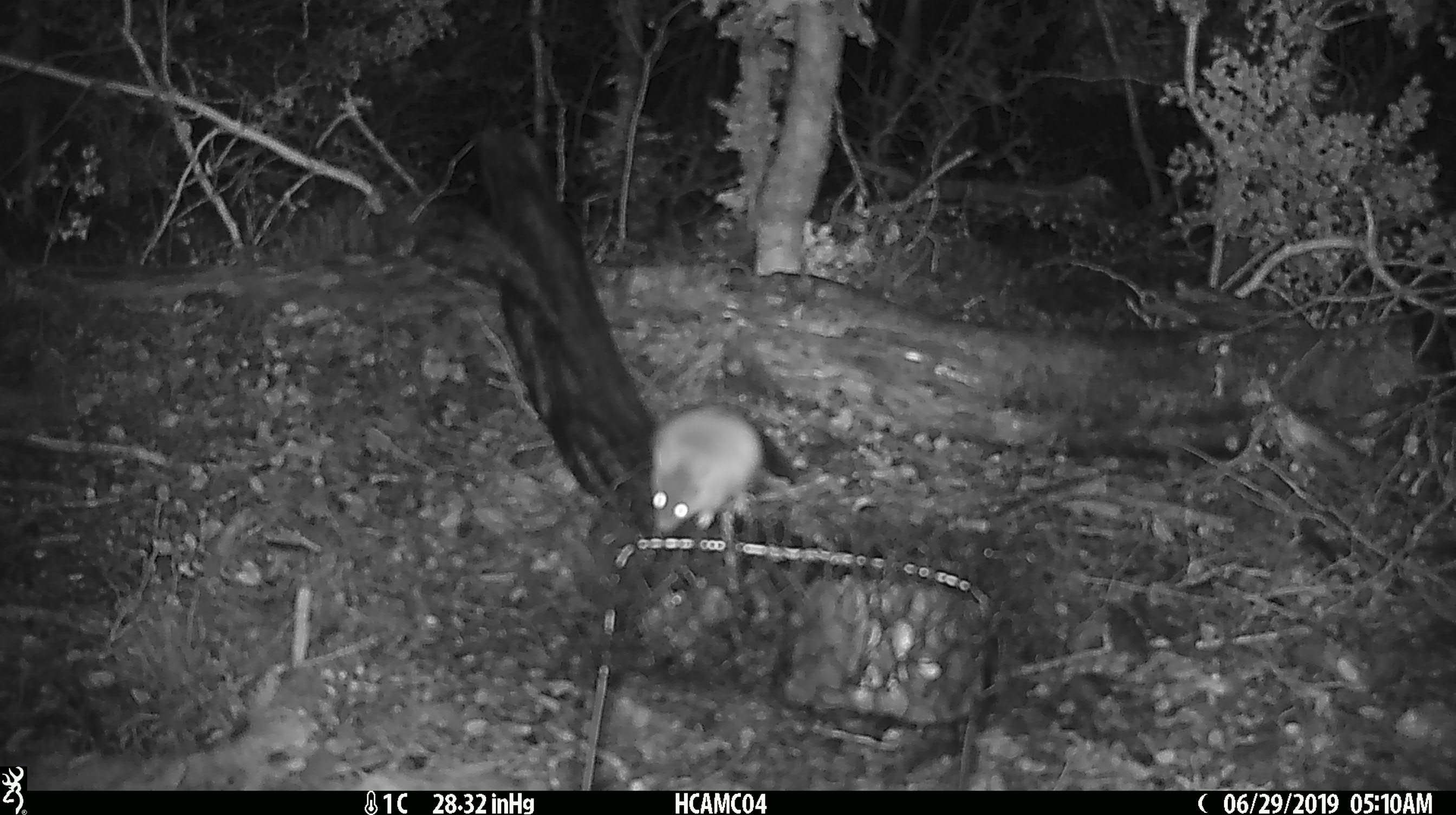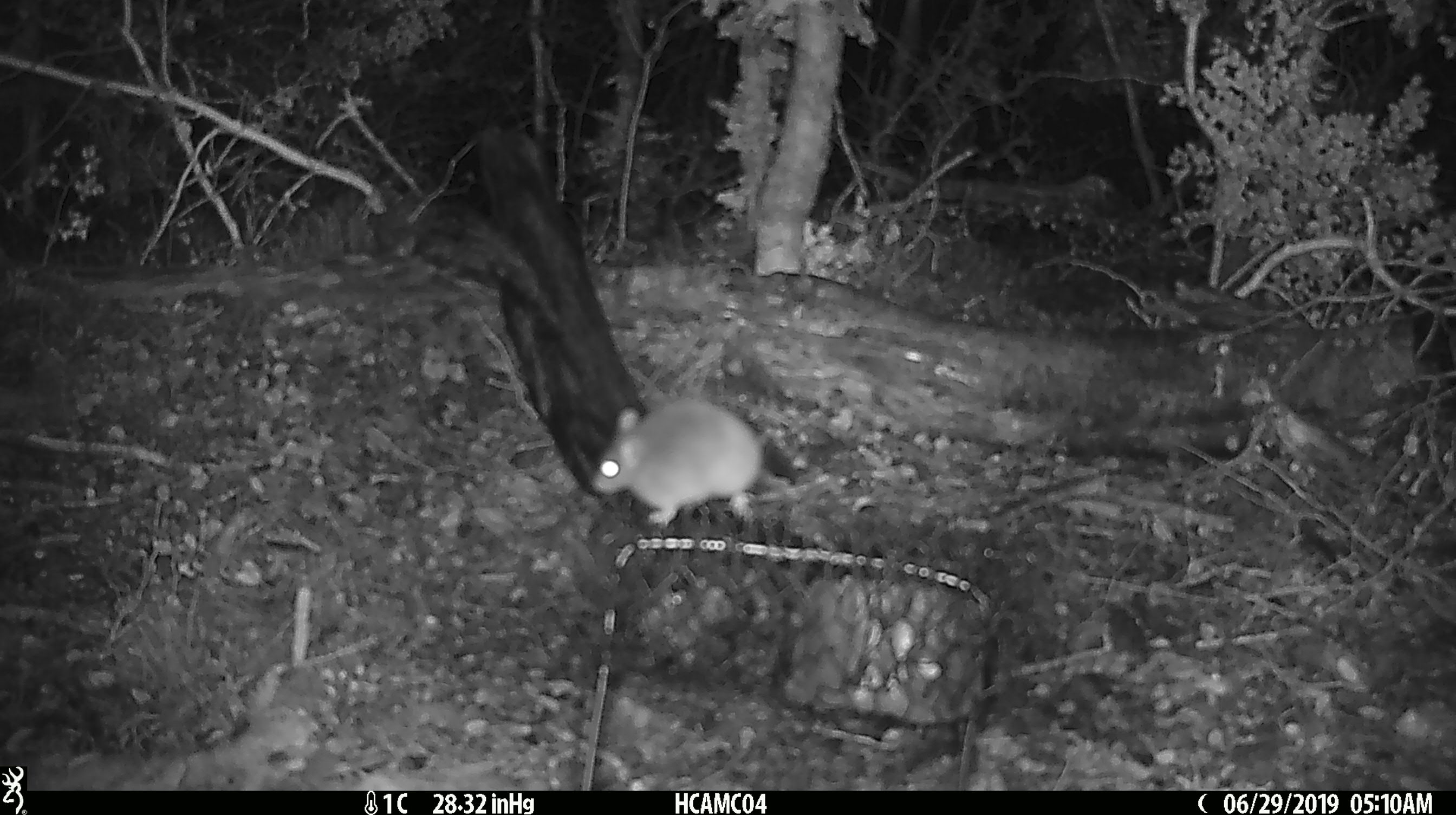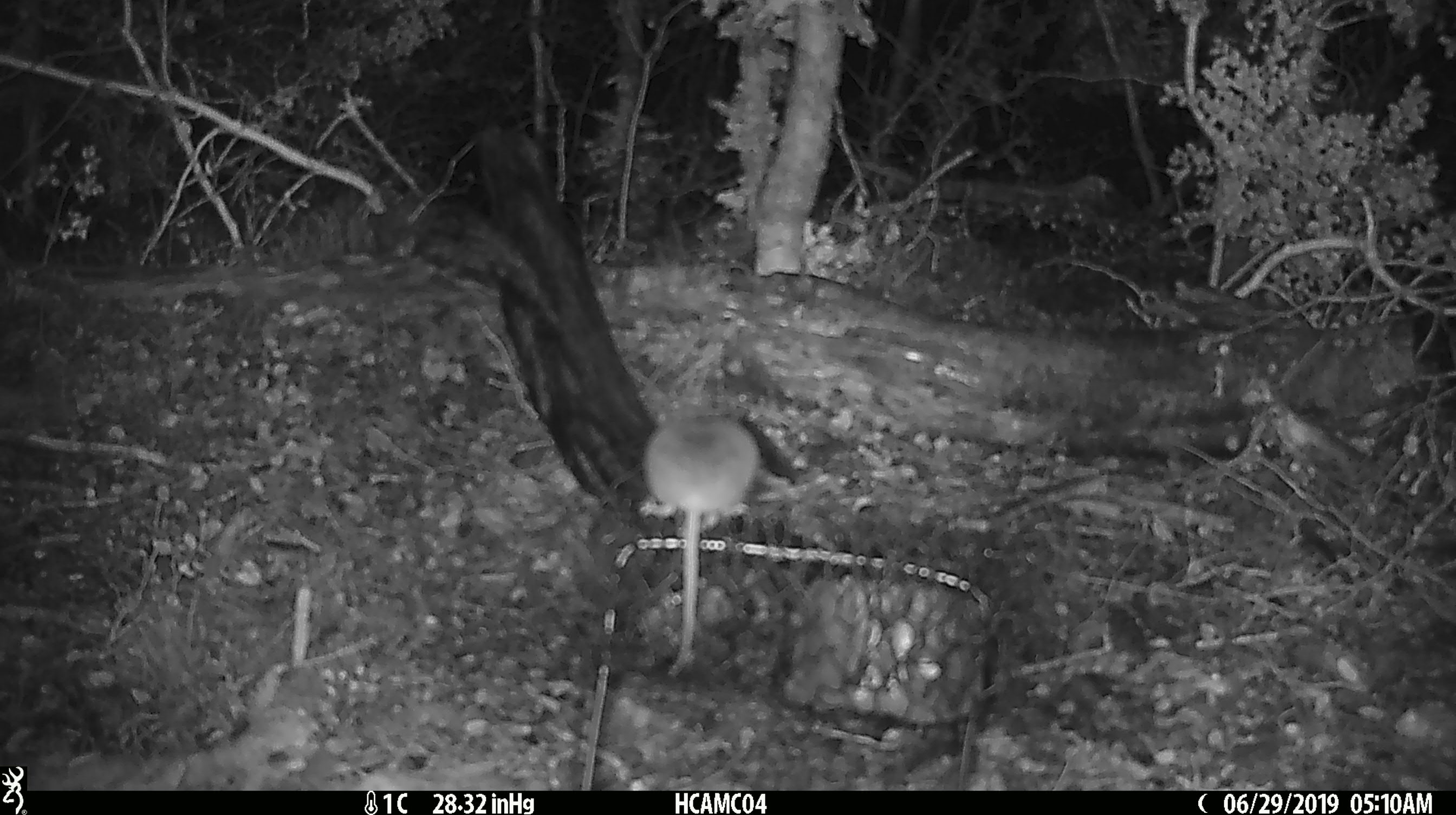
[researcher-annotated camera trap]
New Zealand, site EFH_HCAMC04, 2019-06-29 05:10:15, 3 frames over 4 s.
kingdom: Animalia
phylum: Chordata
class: Mammalia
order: Rodentia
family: Muridae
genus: Mus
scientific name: Mus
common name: mouse